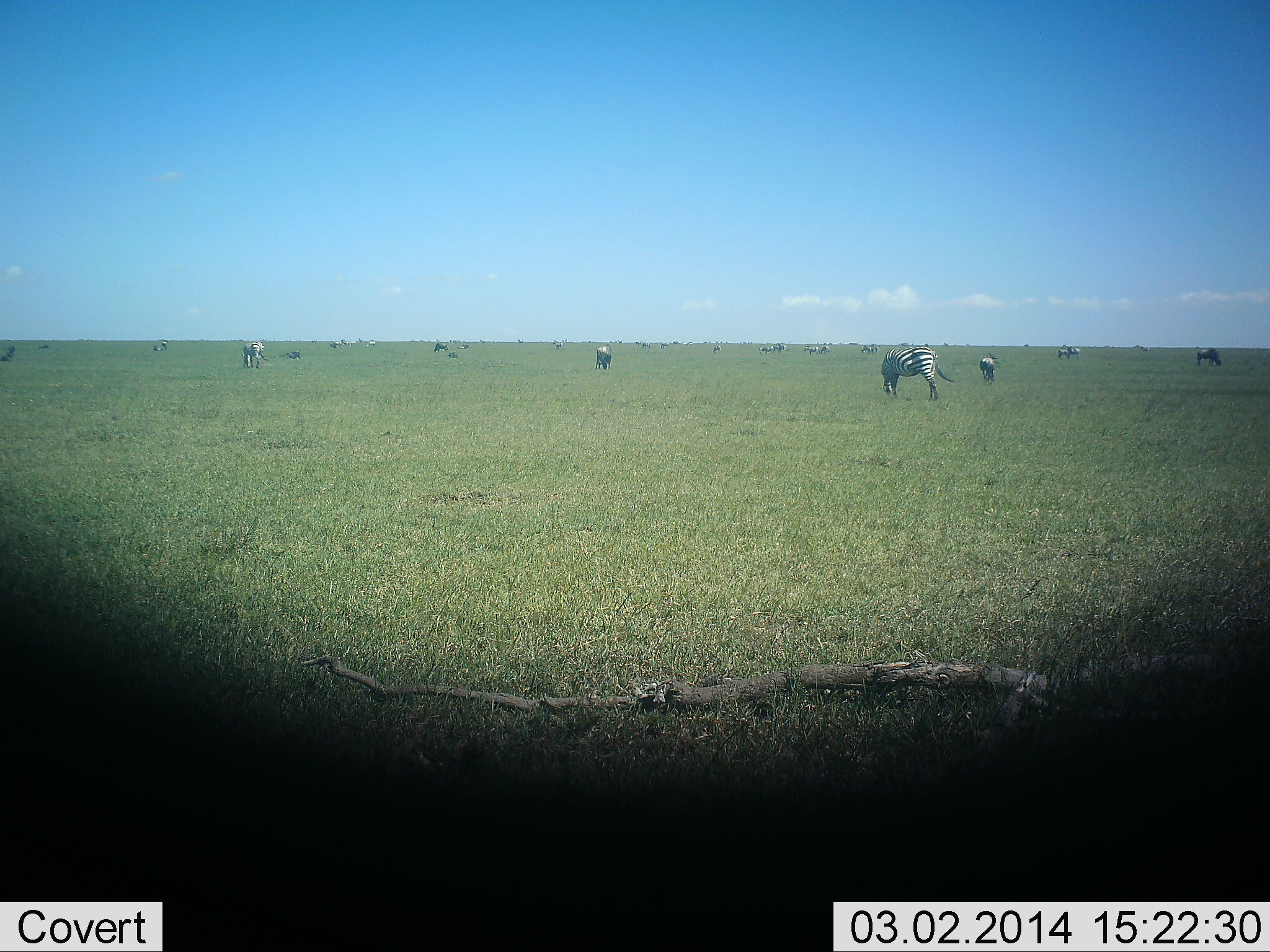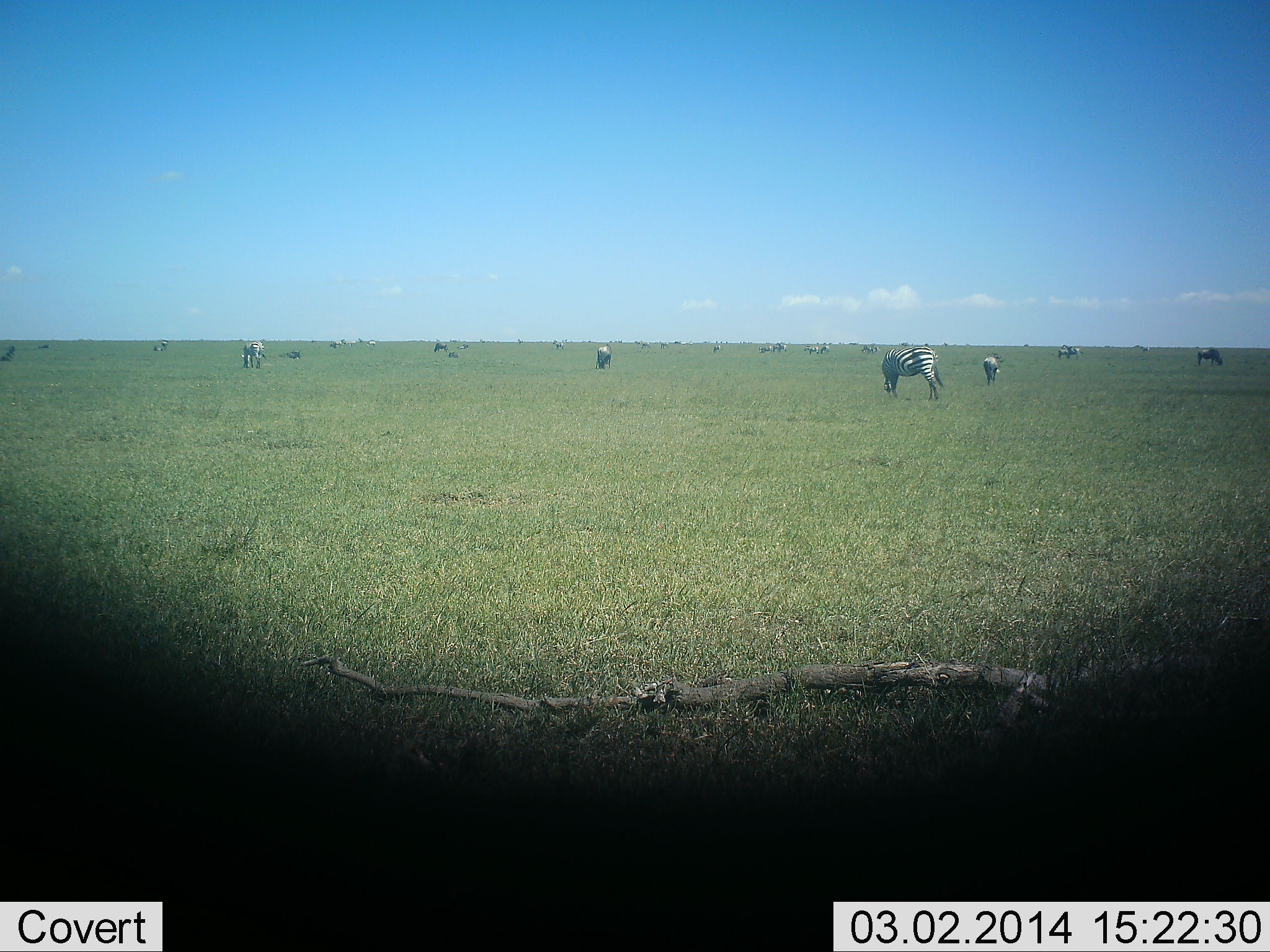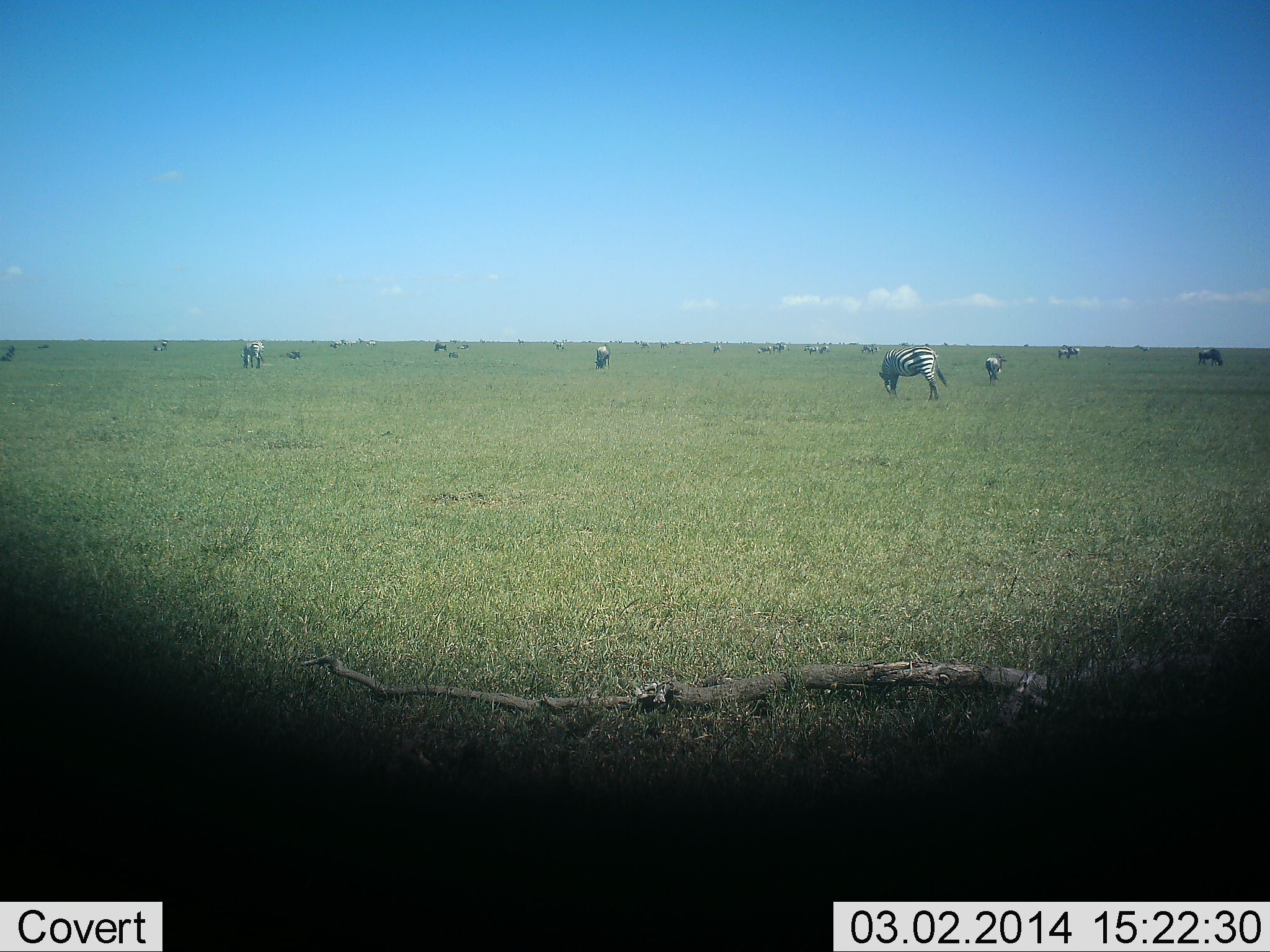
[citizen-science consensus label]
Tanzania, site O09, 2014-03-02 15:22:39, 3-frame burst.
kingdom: Animalia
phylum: Chordata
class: Mammalia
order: Perissodactyla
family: Equidae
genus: Equus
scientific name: Equus quagga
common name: plains zebra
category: zebra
Zebra (plains zebra) (Equus quagga), count 6. Behavior (volunteer vote fractions): standing 27%, resting 7%, moving 7%, interacting 7%. Young present (vote fraction): 0%. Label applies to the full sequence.